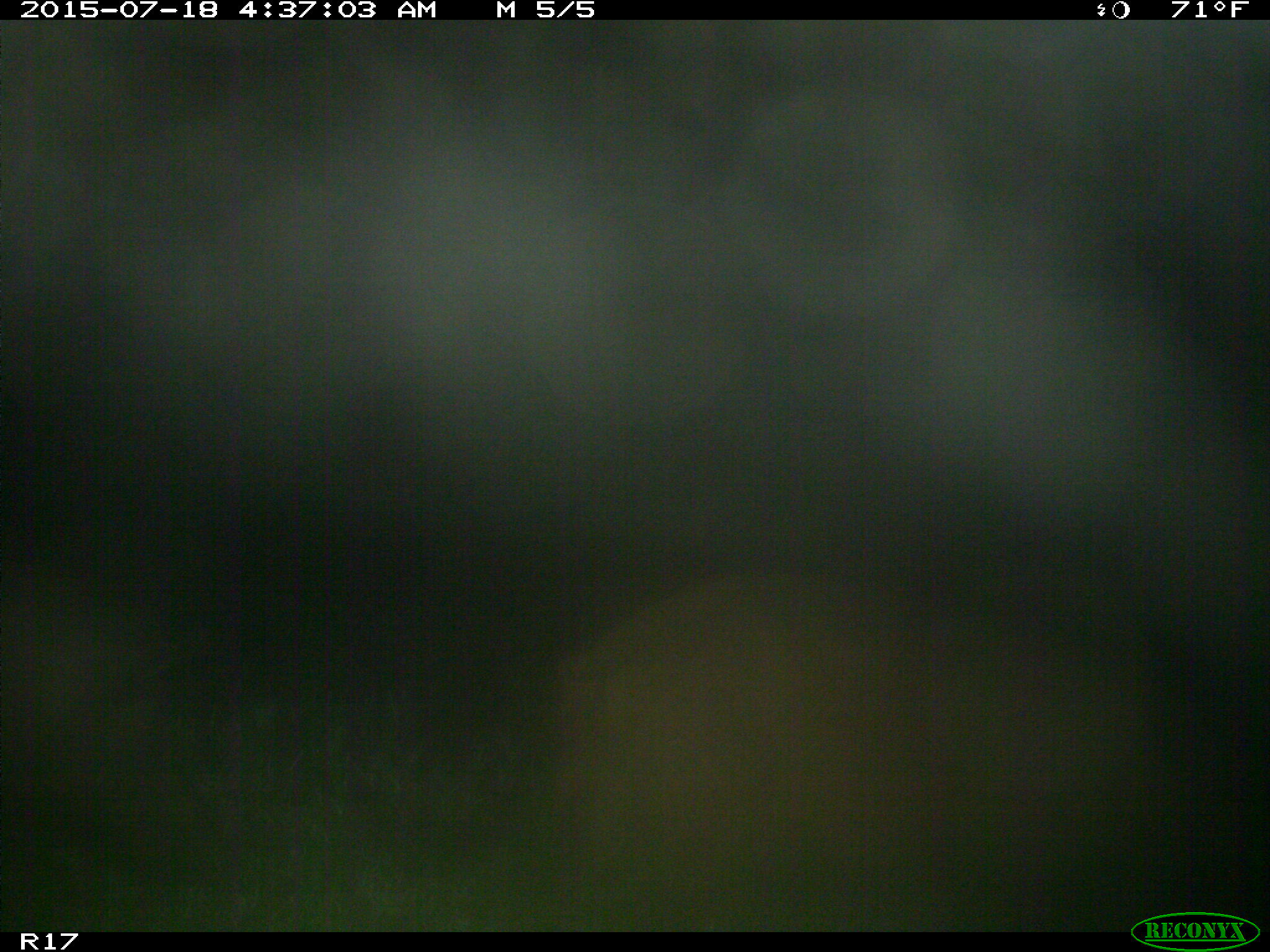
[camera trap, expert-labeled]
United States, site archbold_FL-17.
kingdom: Animalia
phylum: Chordata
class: Mammalia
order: Artiodactyla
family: Suidae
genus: Sus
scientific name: Sus scrofa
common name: wild boar